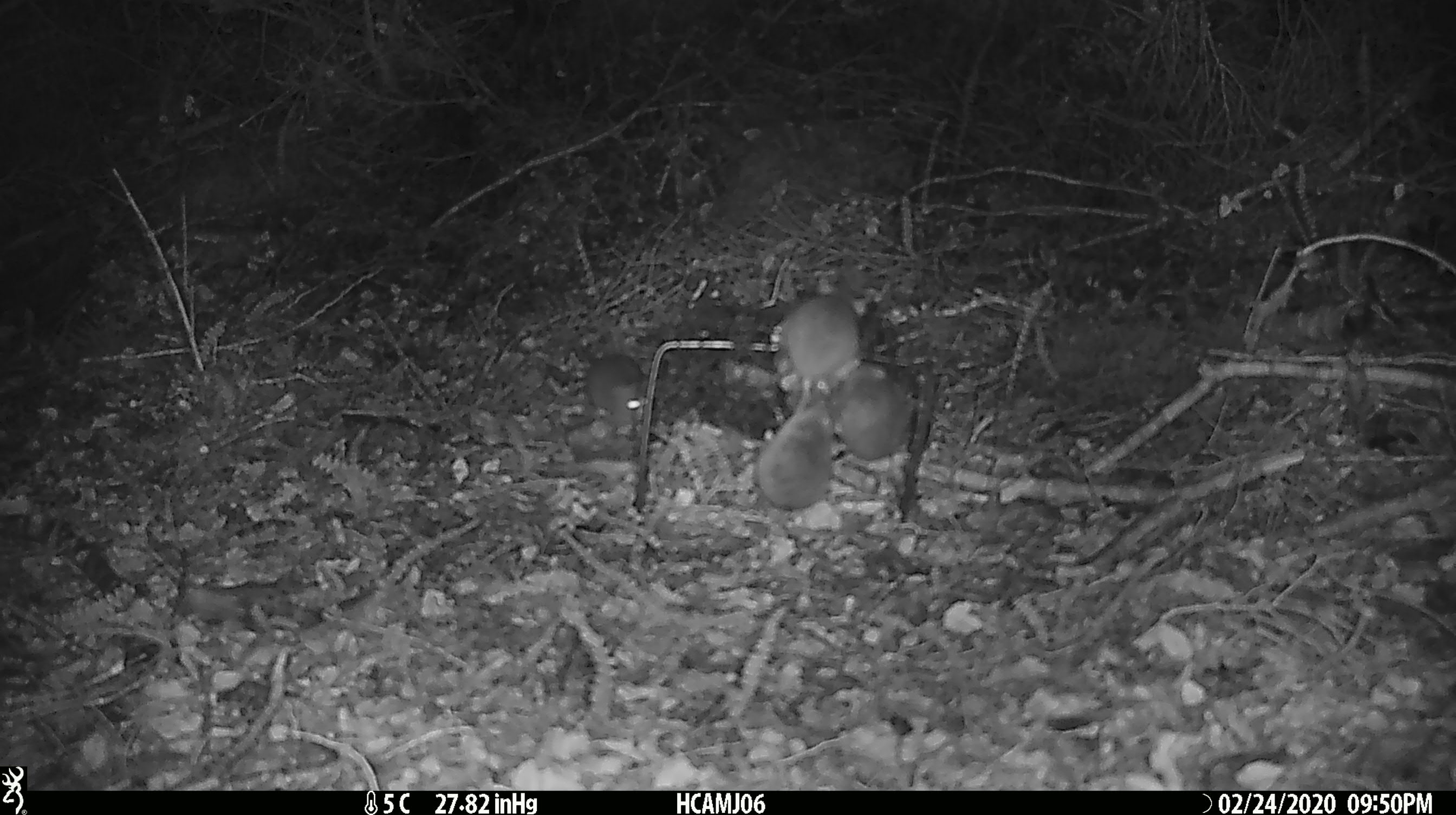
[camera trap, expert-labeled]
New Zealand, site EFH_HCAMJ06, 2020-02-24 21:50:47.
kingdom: Animalia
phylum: Chordata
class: Mammalia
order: Rodentia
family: Muridae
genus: Mus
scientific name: Mus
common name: mouse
Mouse (Mus).